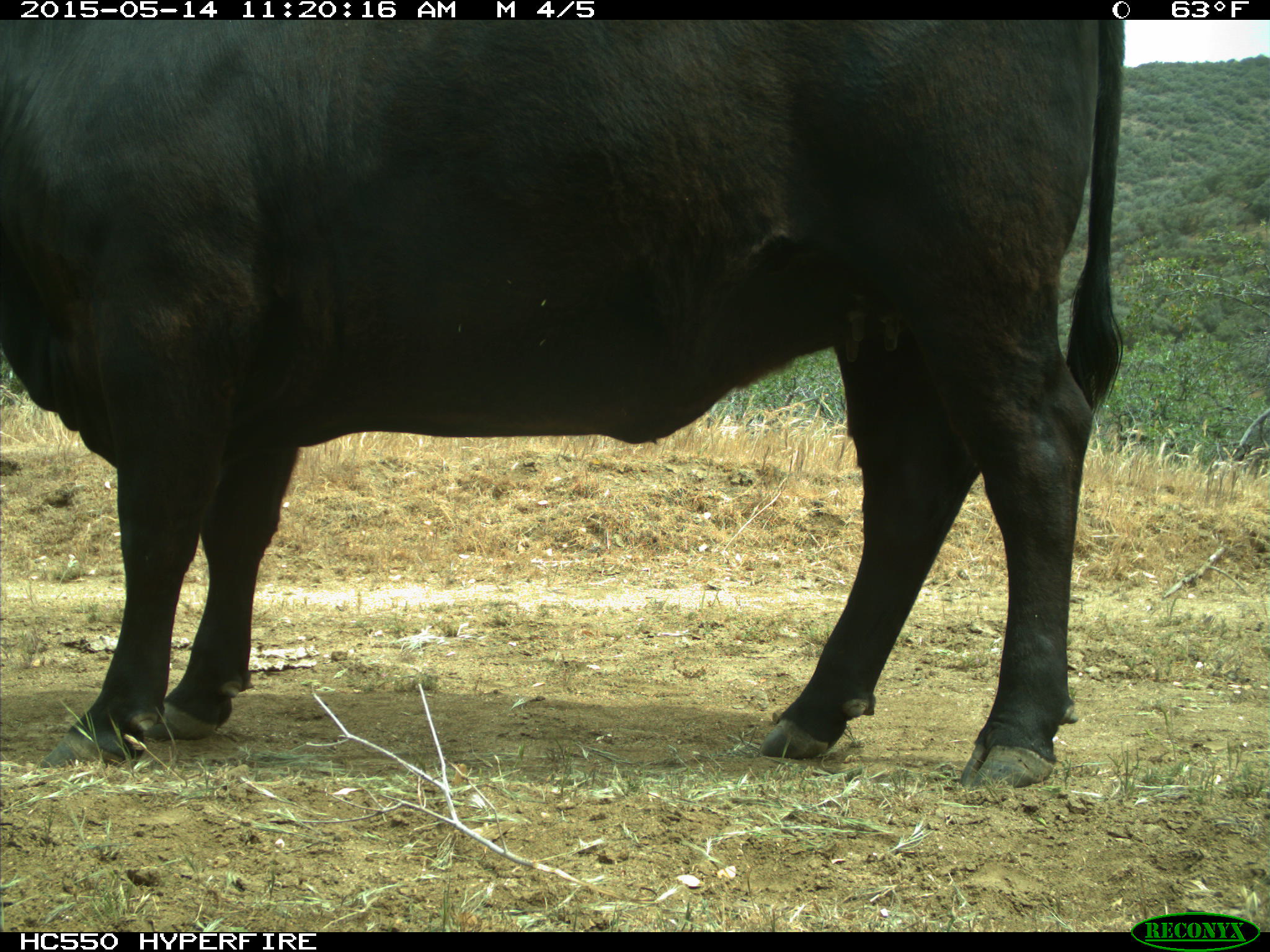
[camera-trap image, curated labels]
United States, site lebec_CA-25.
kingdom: Animalia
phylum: Chordata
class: Mammalia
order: Artiodactyla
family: Bovidae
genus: Bos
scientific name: Bos taurus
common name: domestic cow